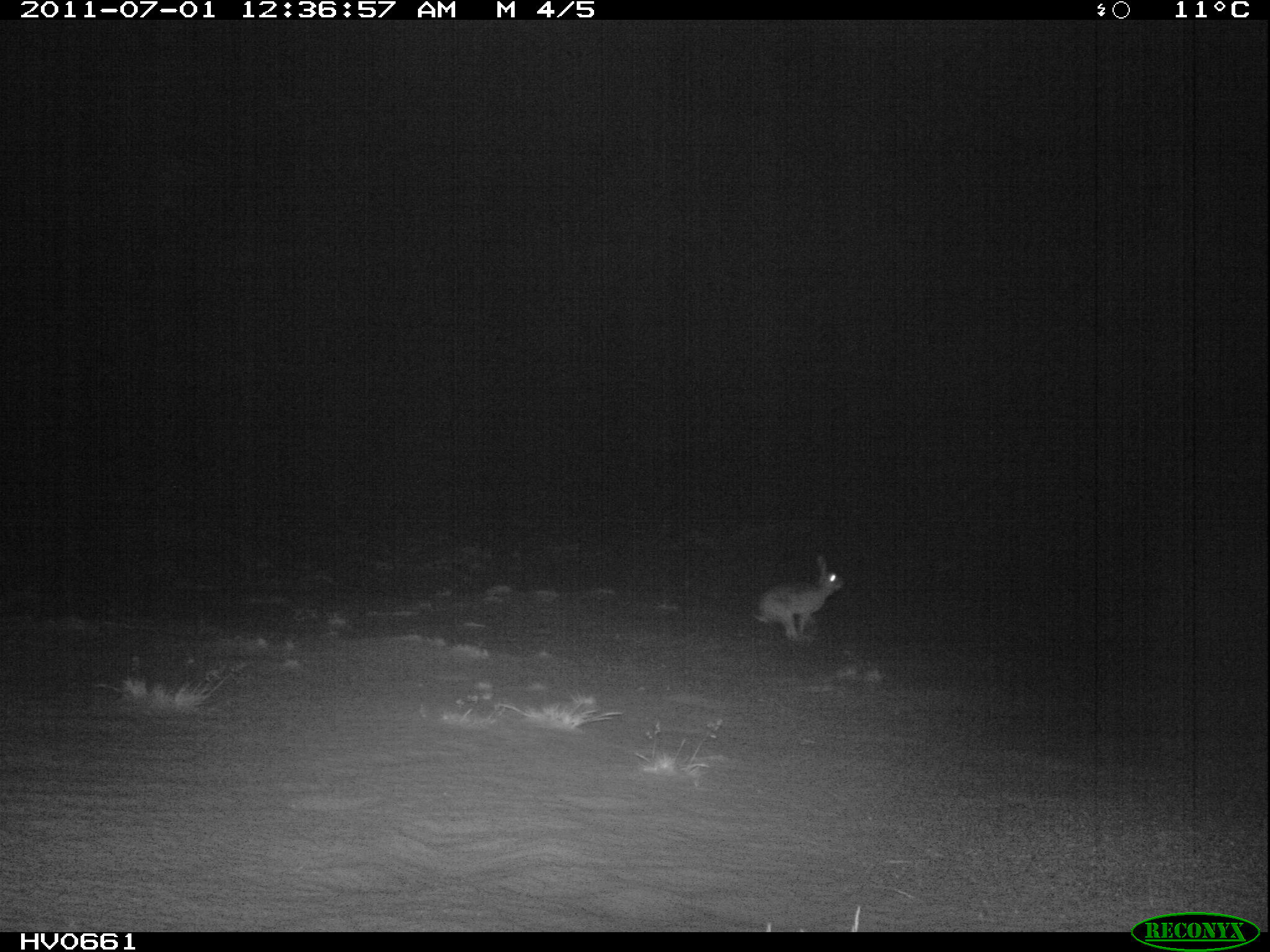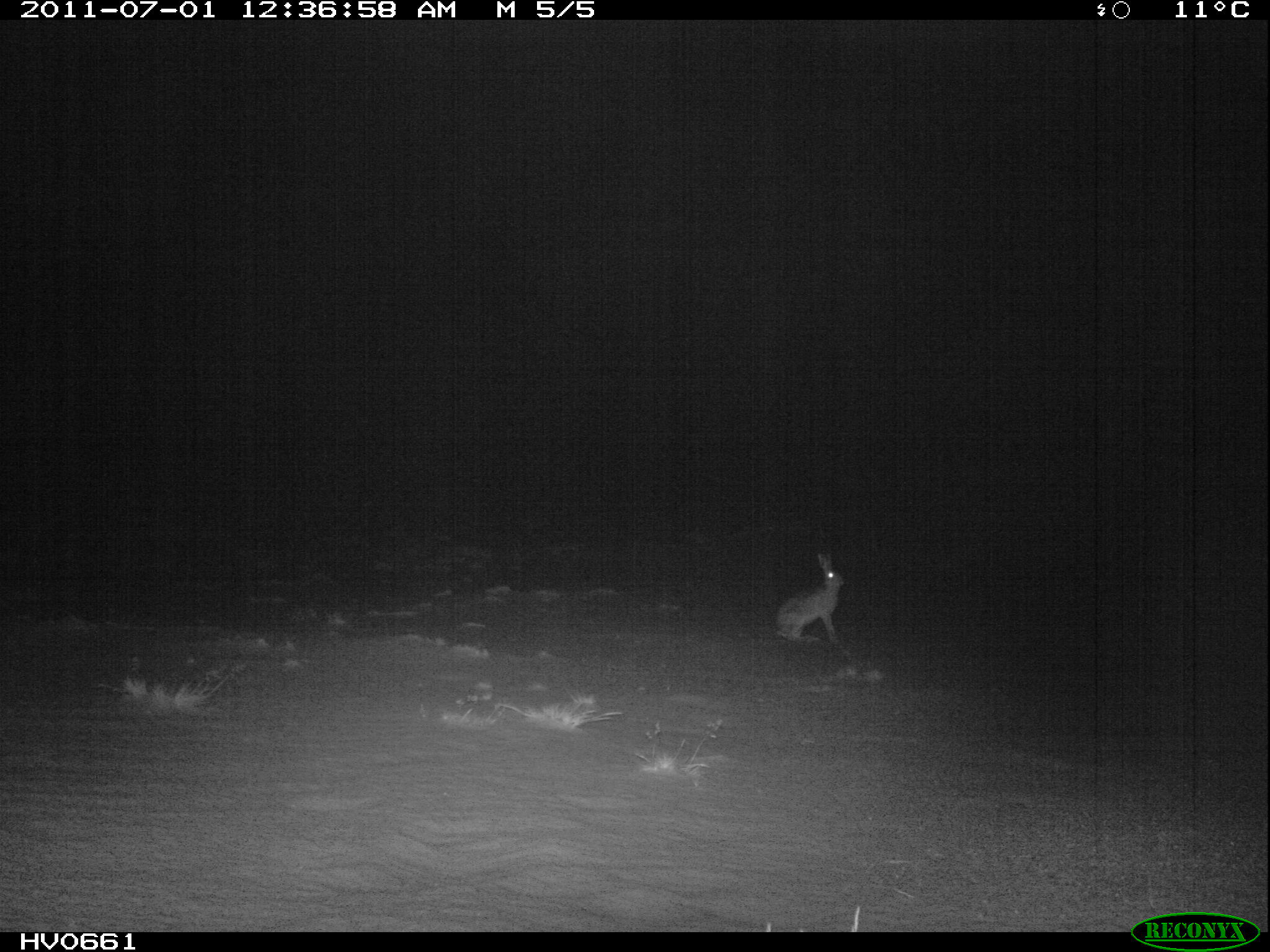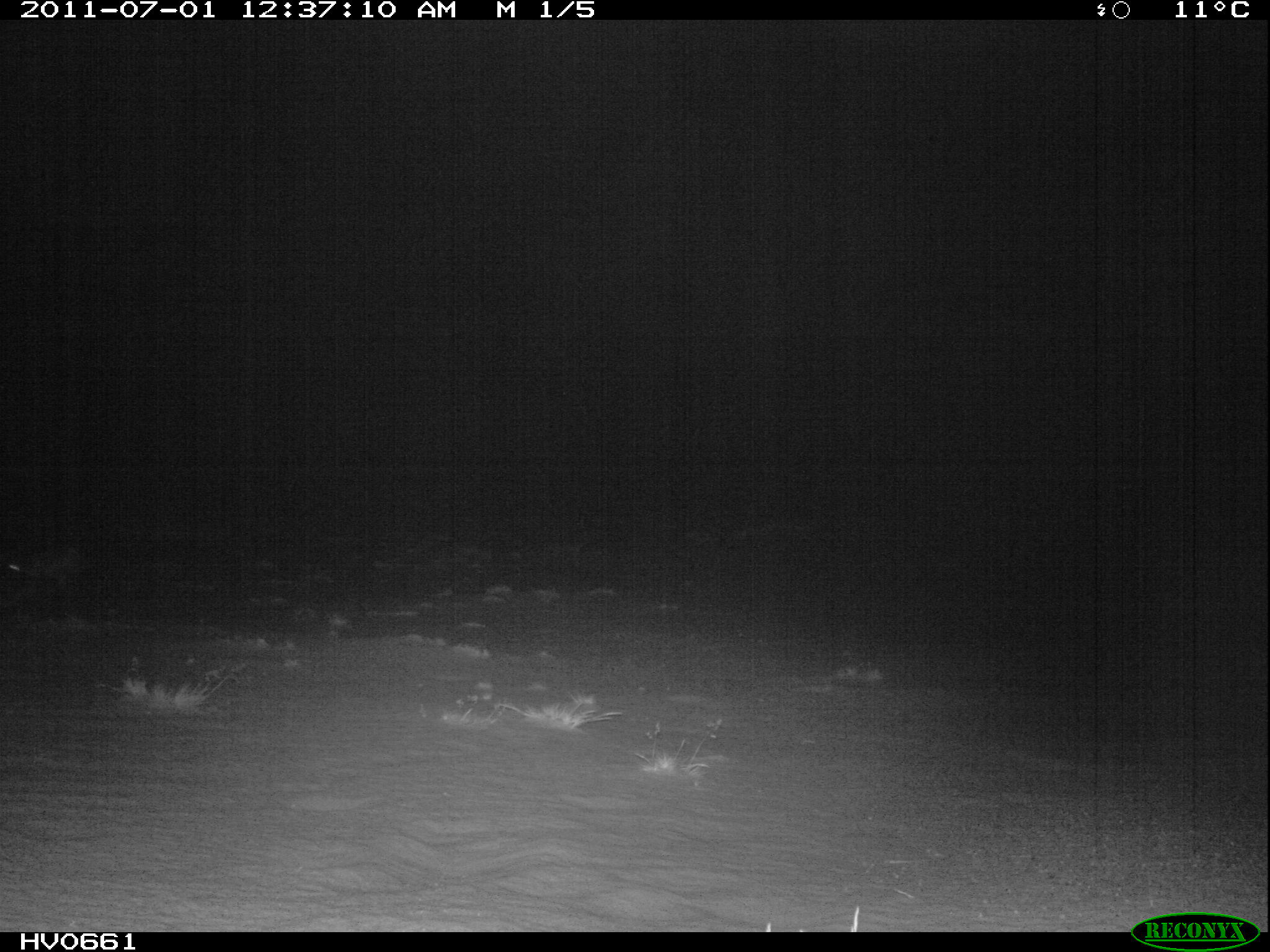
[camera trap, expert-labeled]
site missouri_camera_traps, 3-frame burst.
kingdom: Animalia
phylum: Chordata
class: Mammalia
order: Lagomorpha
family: Leporidae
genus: Lepus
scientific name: Lepus europaeus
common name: european hare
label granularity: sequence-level